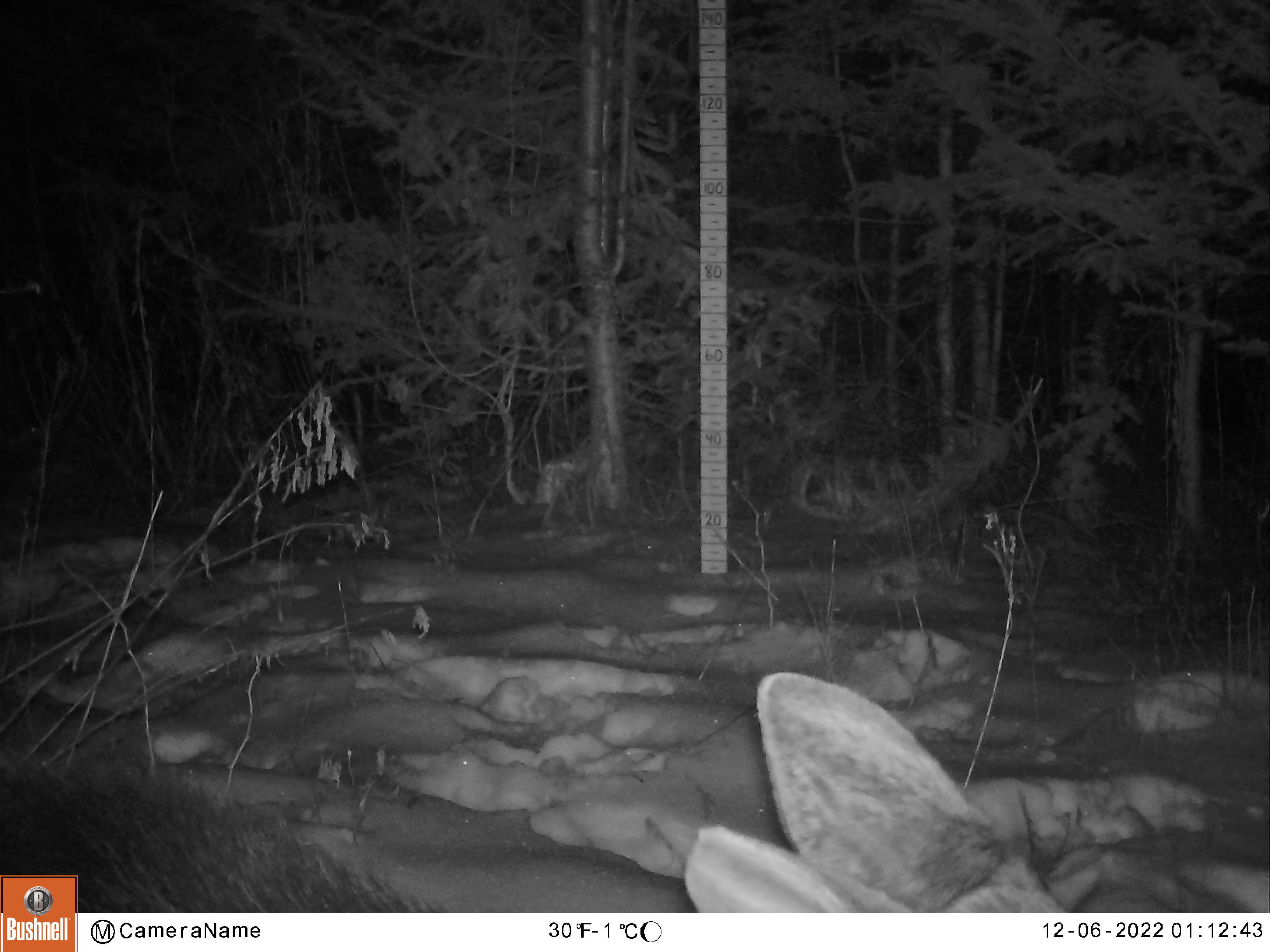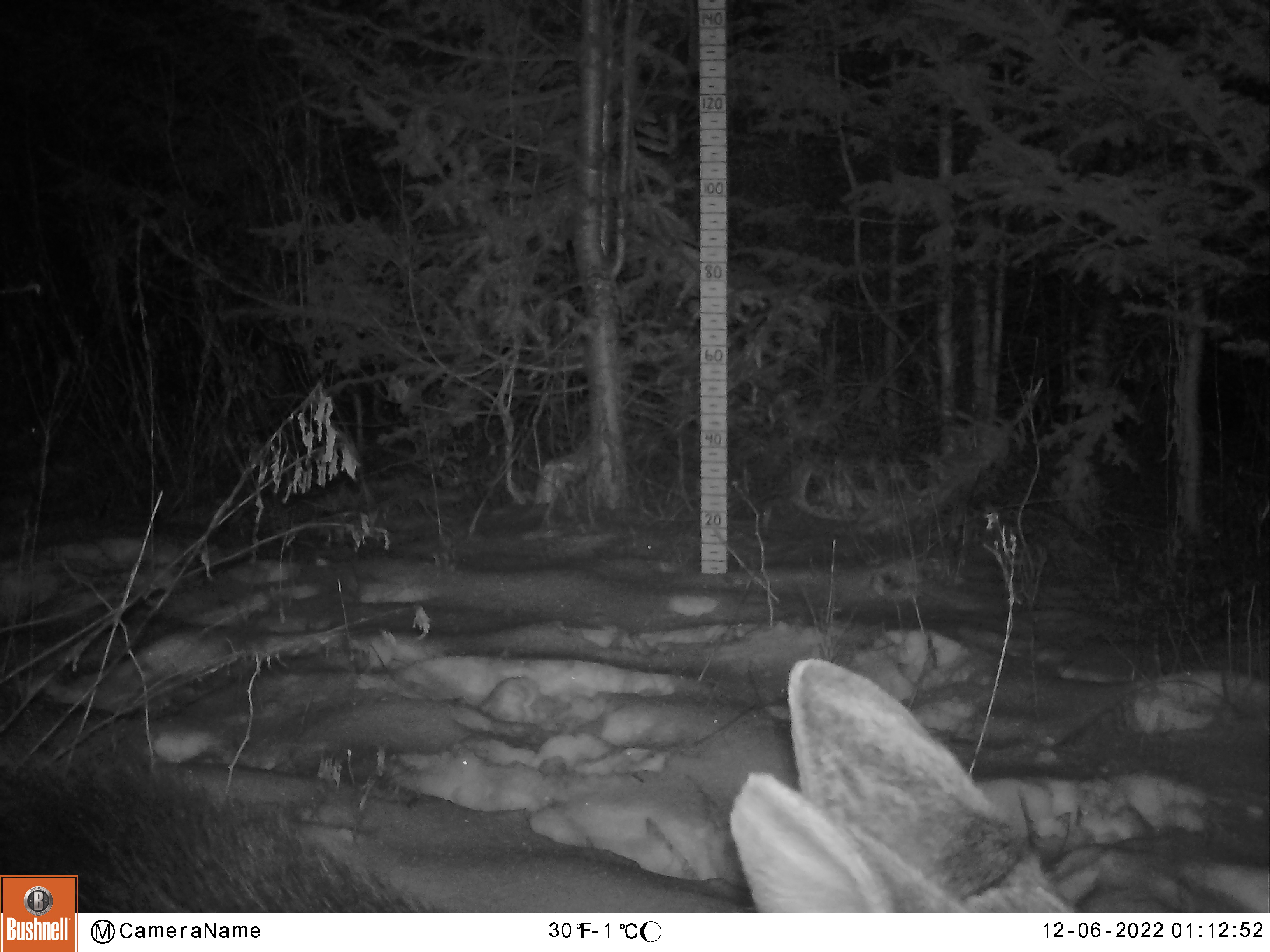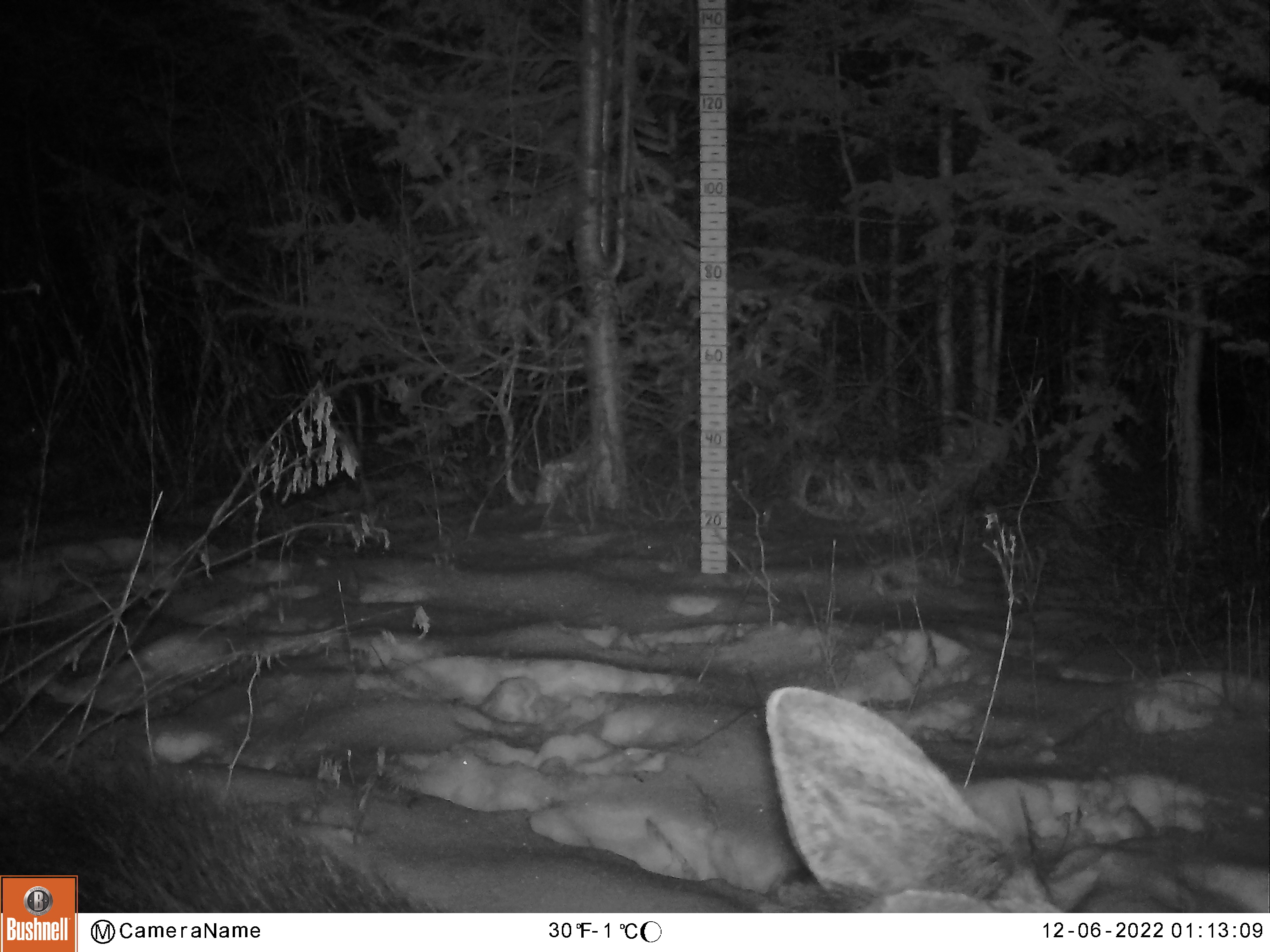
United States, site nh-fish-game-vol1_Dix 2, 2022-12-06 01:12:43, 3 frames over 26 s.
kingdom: Animalia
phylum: Chordata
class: Mammalia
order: Artiodactyla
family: Cervidae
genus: Alces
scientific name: Alces alces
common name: moose